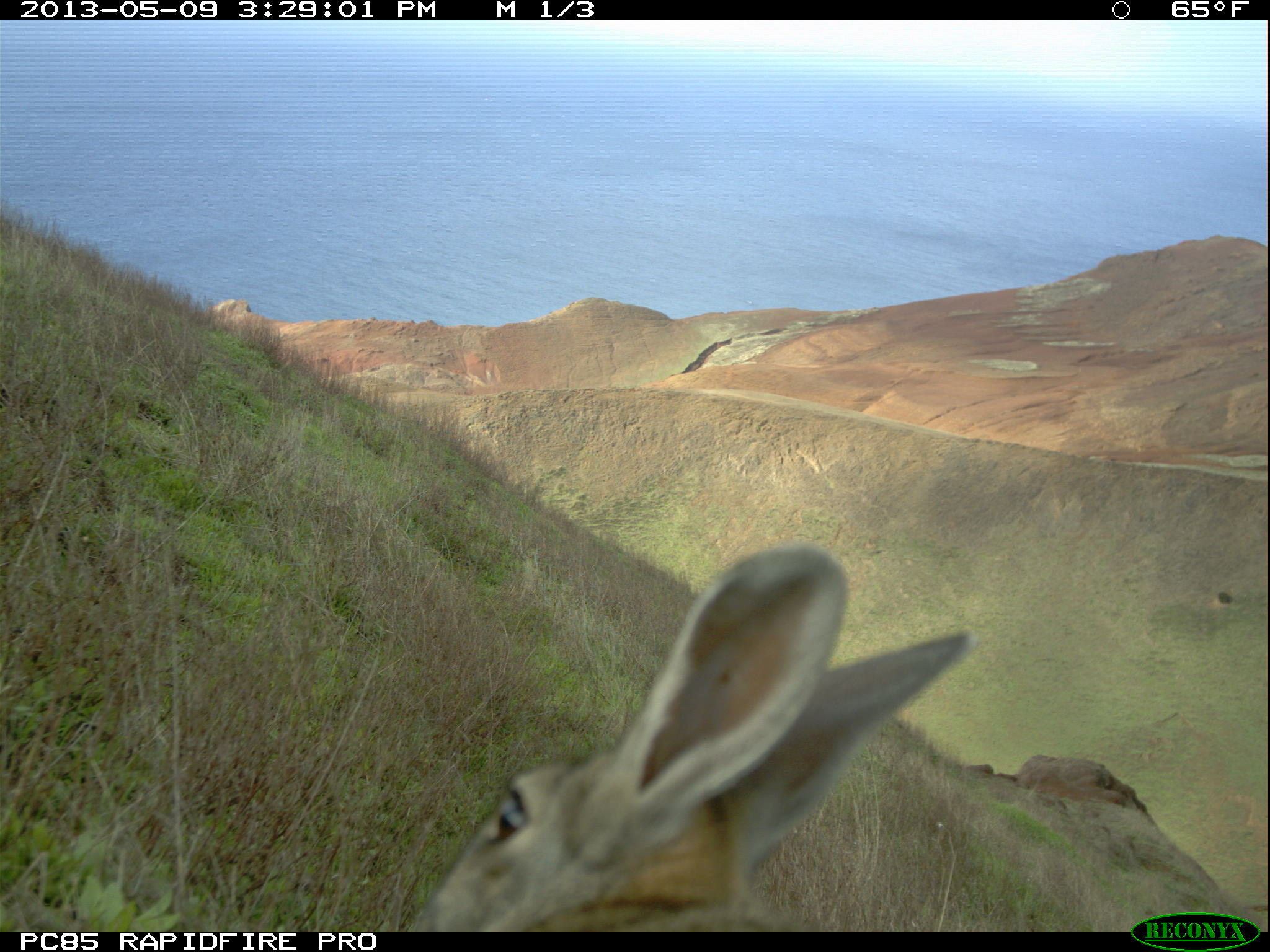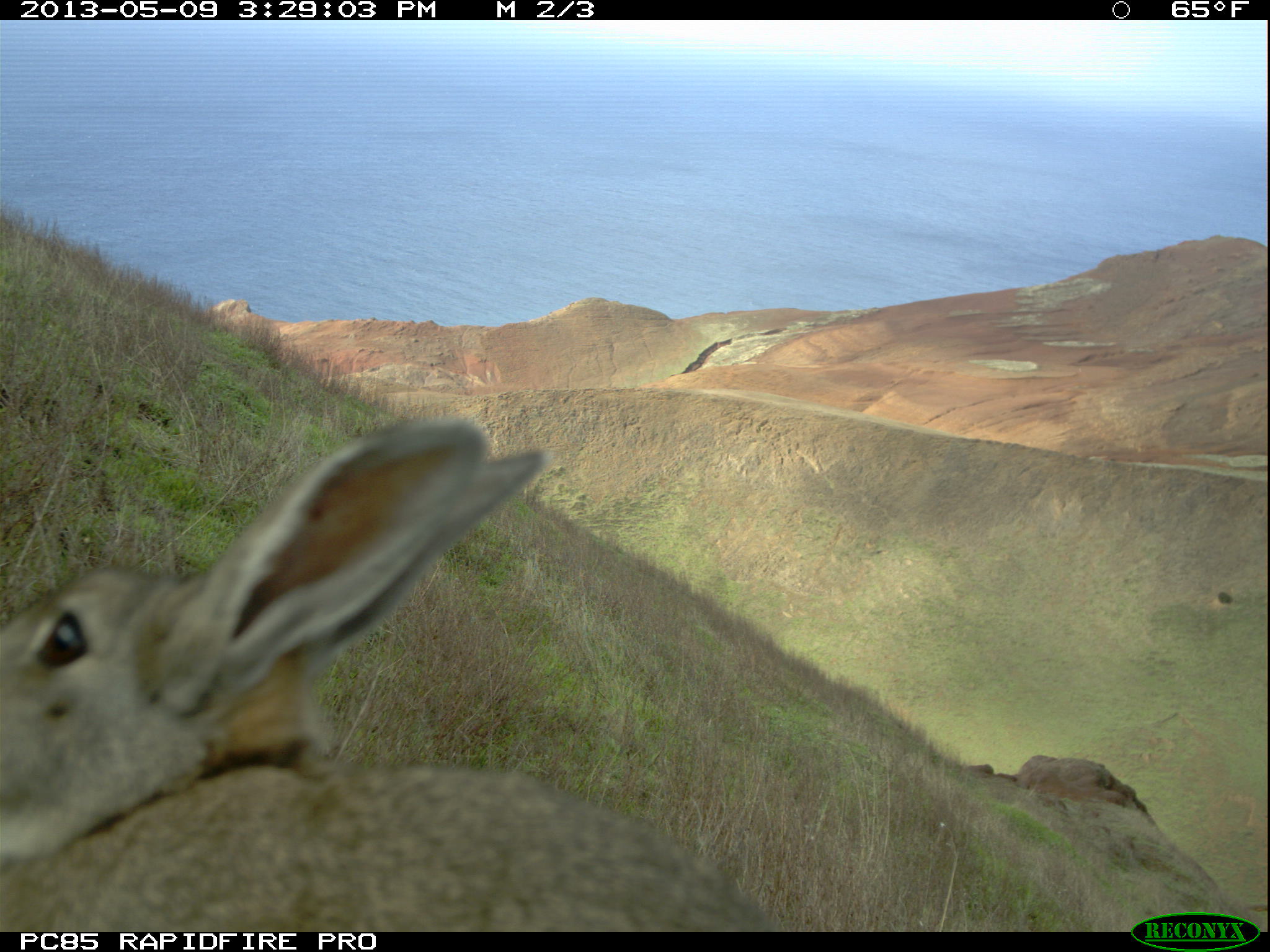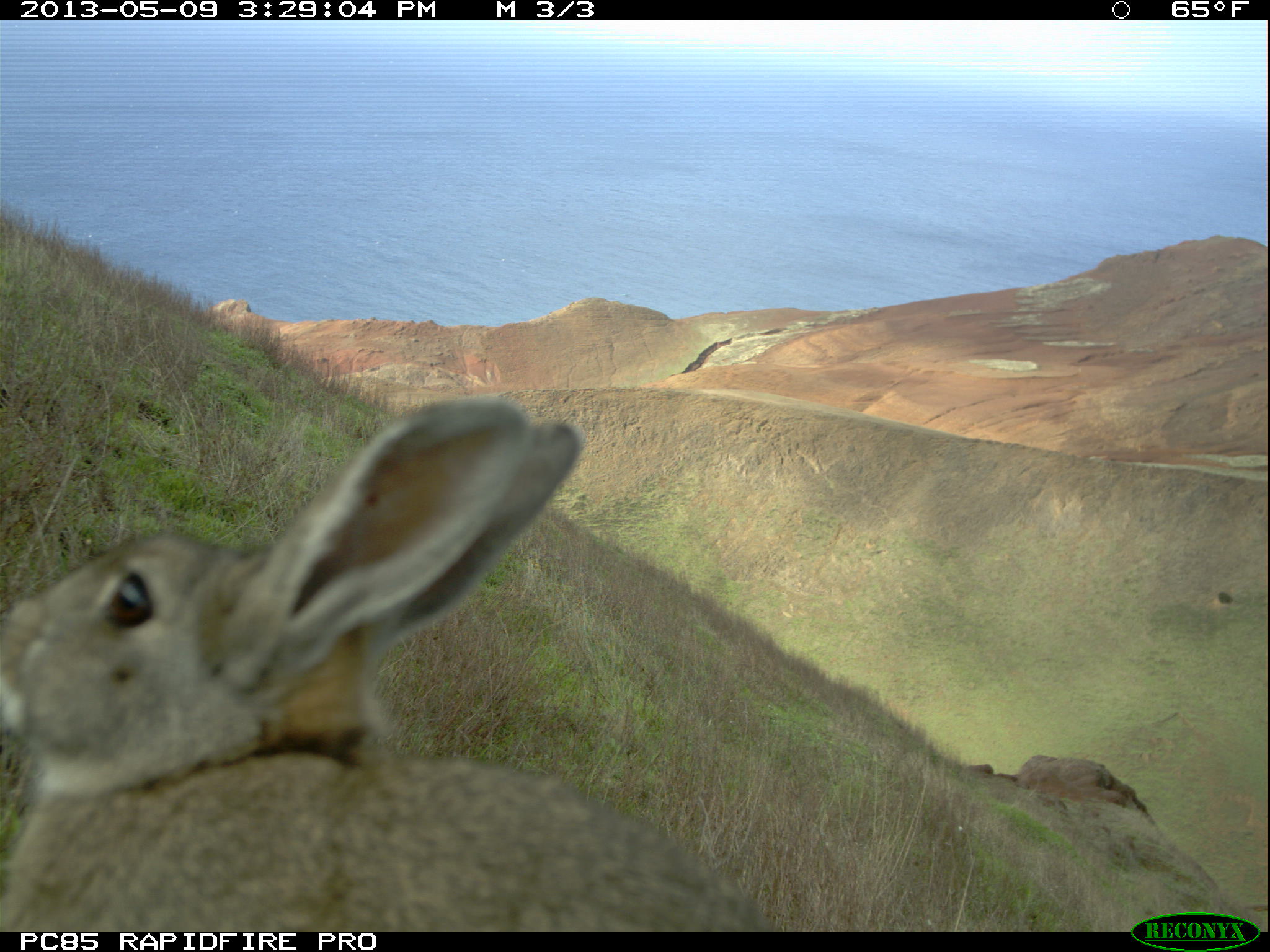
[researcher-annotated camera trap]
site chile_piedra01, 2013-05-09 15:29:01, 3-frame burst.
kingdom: Animalia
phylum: Chordata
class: Mammalia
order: Lagomorpha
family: Leporidae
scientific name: Leporidae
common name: rabbits and hares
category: rabbit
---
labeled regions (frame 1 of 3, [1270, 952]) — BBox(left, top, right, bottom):
rabbit: BBox(412, 551, 977, 932)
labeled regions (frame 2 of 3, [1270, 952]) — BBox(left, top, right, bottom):
rabbit: BBox(0, 415, 782, 932)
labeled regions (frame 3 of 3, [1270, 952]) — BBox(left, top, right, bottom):
rabbit: BBox(0, 396, 765, 930)